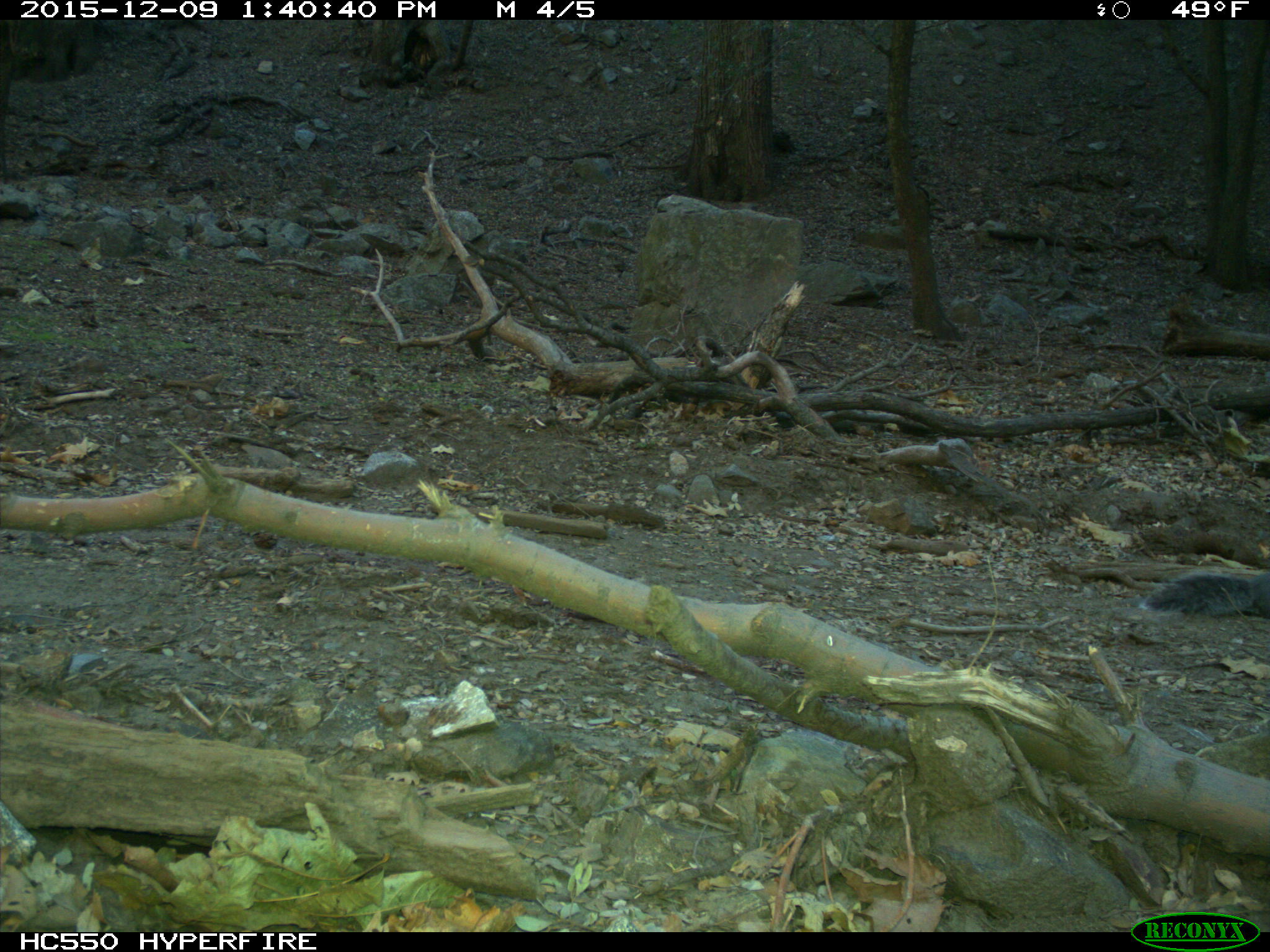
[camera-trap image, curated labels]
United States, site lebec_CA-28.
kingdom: Animalia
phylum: Chordata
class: Mammalia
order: Rodentia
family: Sciuridae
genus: Sciurus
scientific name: Sciurus carolinensis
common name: eastern gray squirrel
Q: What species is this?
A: Sciurus carolinensis (eastern gray squirrel).